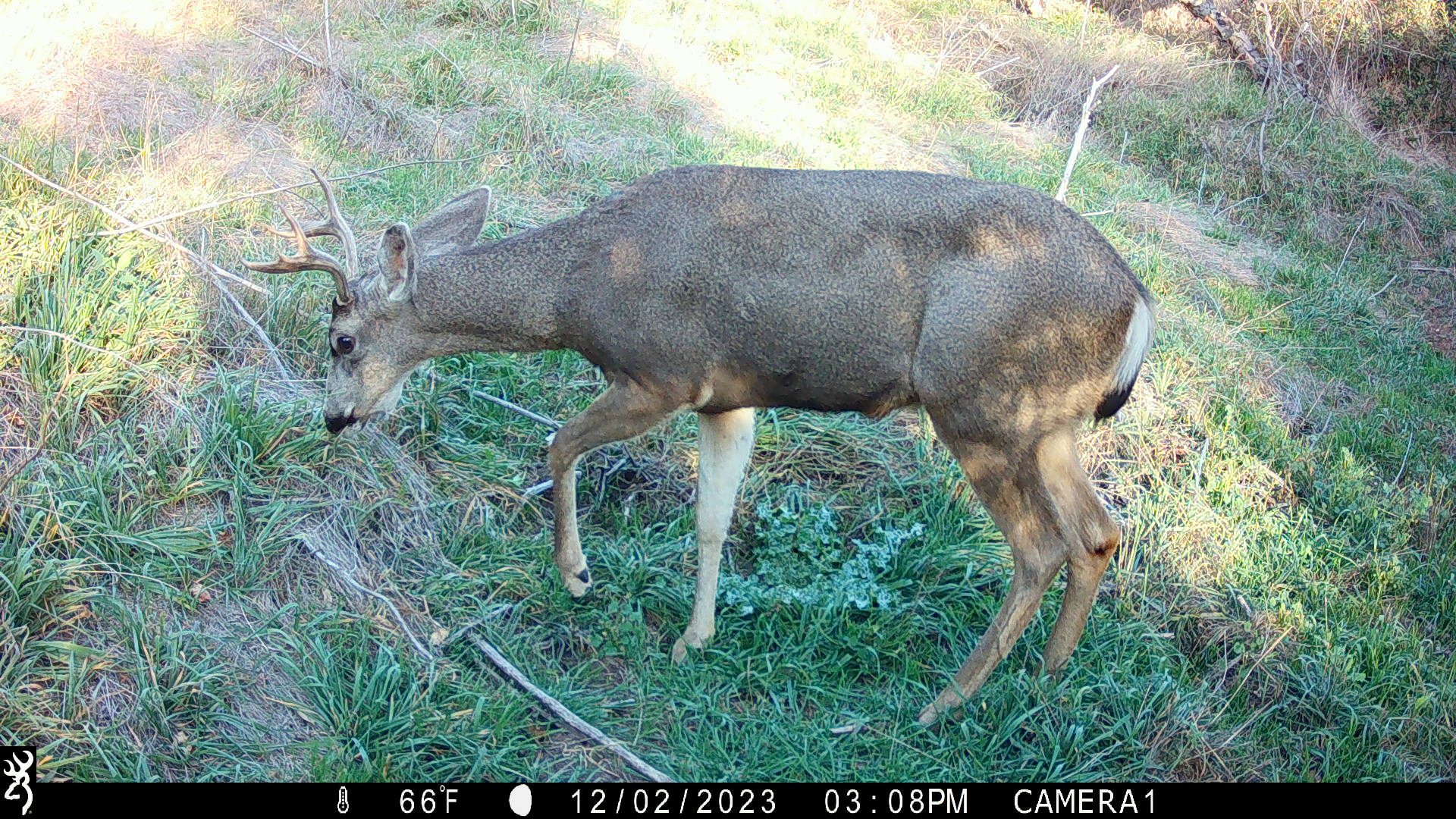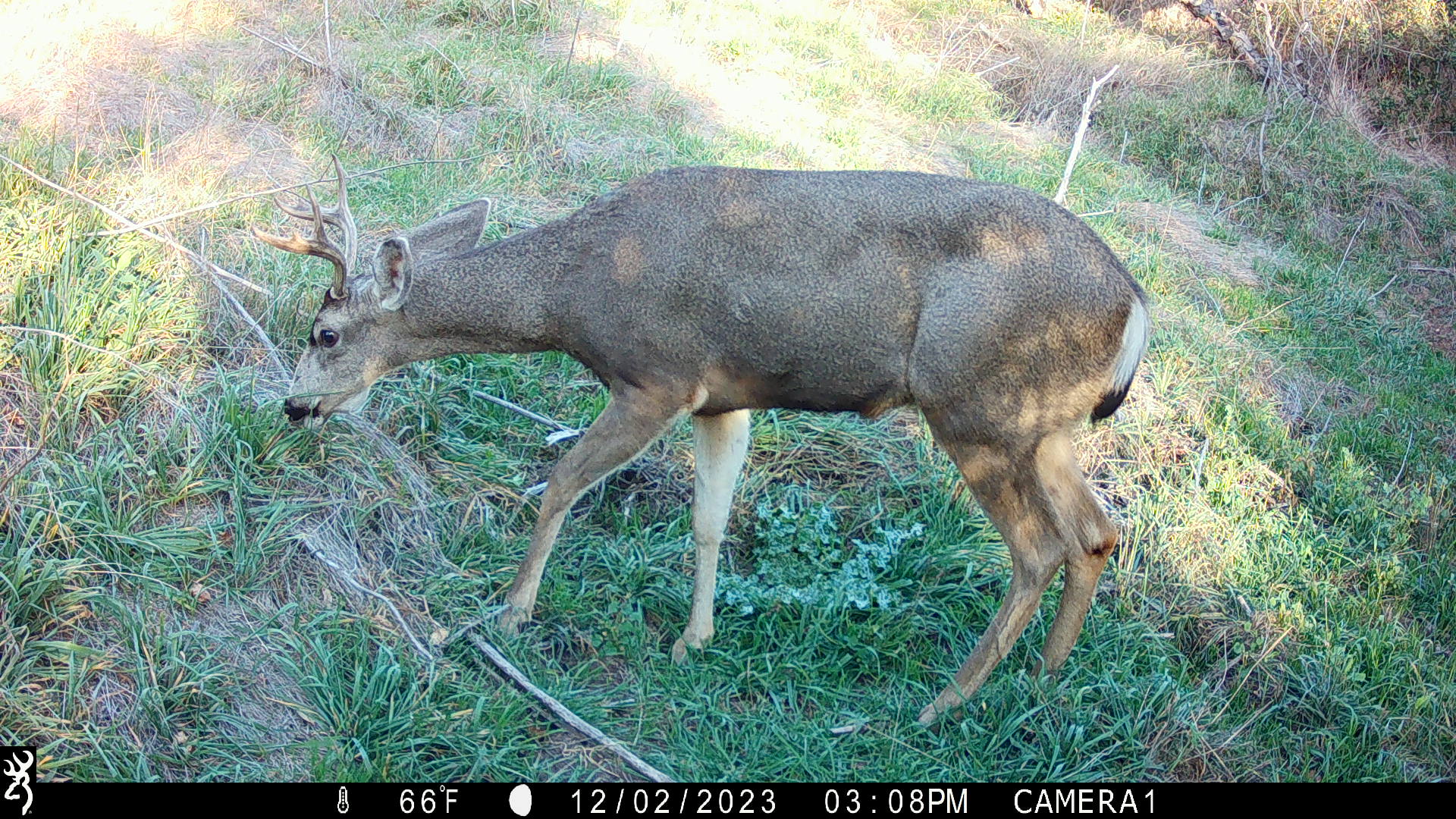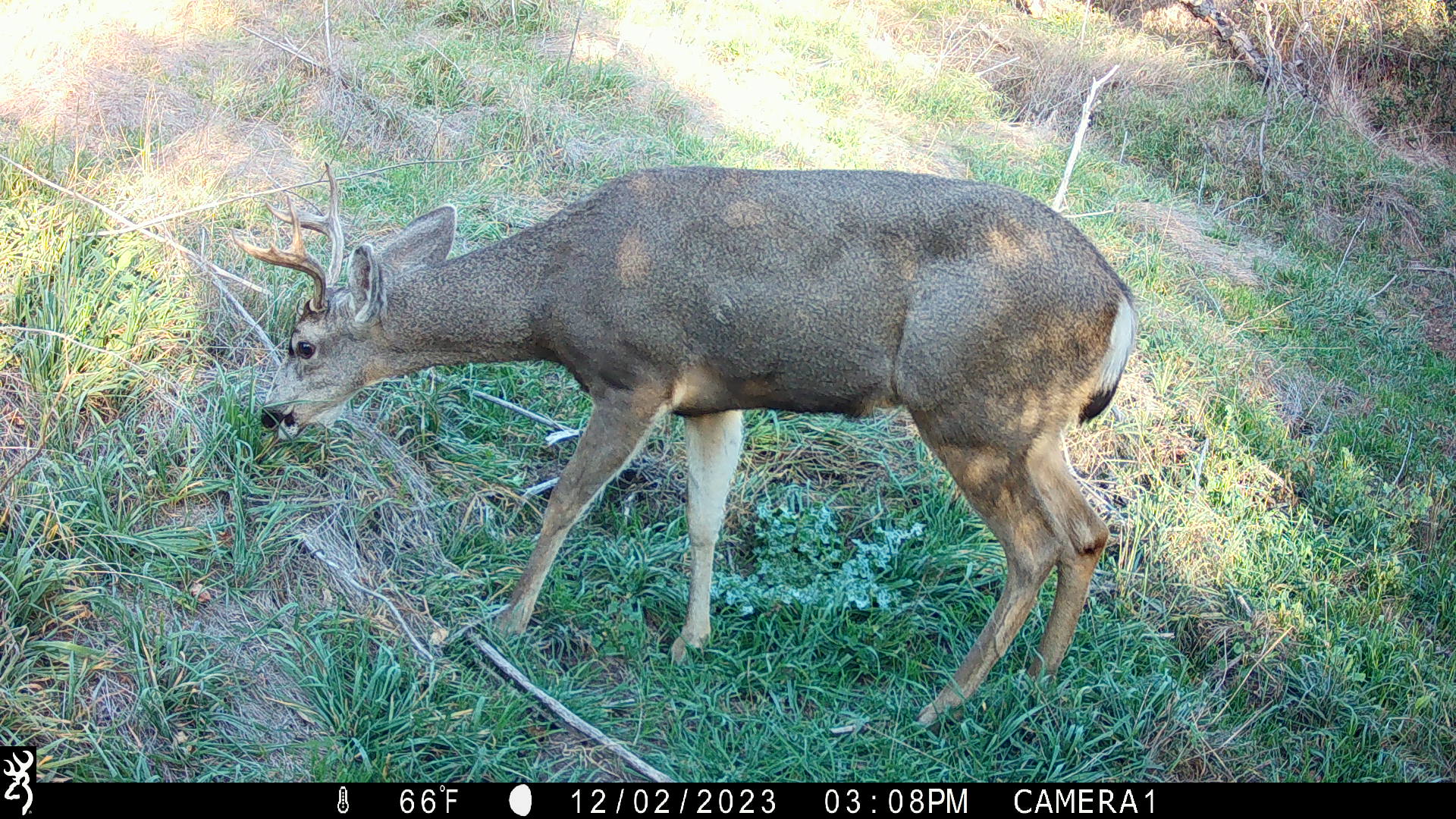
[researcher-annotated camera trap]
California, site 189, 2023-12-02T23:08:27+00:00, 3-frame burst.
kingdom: Animalia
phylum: Chordata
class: Mammalia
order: Artiodactyla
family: Cervidae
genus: Odocoileus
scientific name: Odocoileus hemionus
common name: mule deer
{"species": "mule deer (Odocoileus hemionus)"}